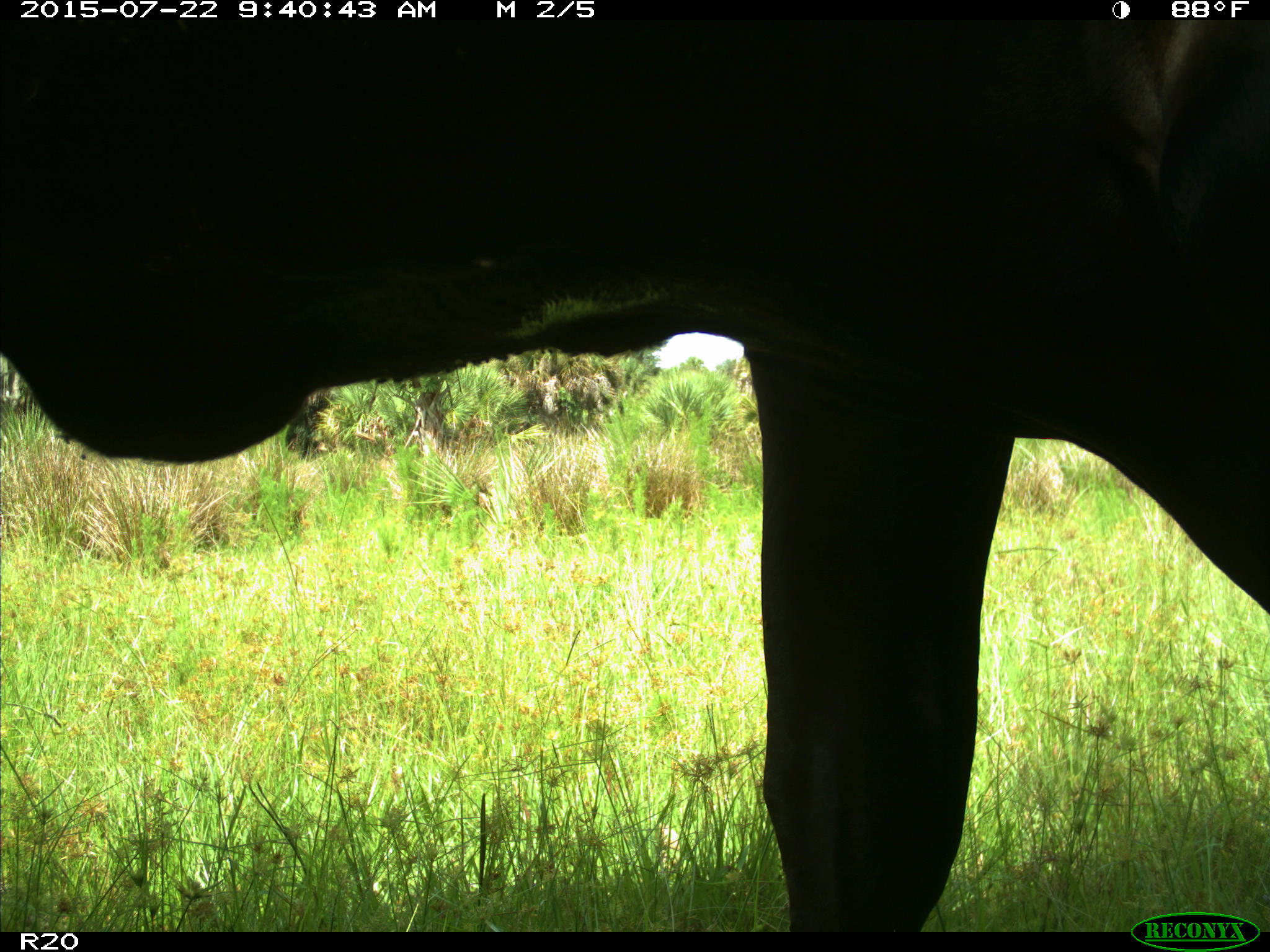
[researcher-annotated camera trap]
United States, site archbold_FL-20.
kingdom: Animalia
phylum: Chordata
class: Mammalia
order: Artiodactyla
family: Bovidae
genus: Bos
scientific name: Bos taurus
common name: domestic cow